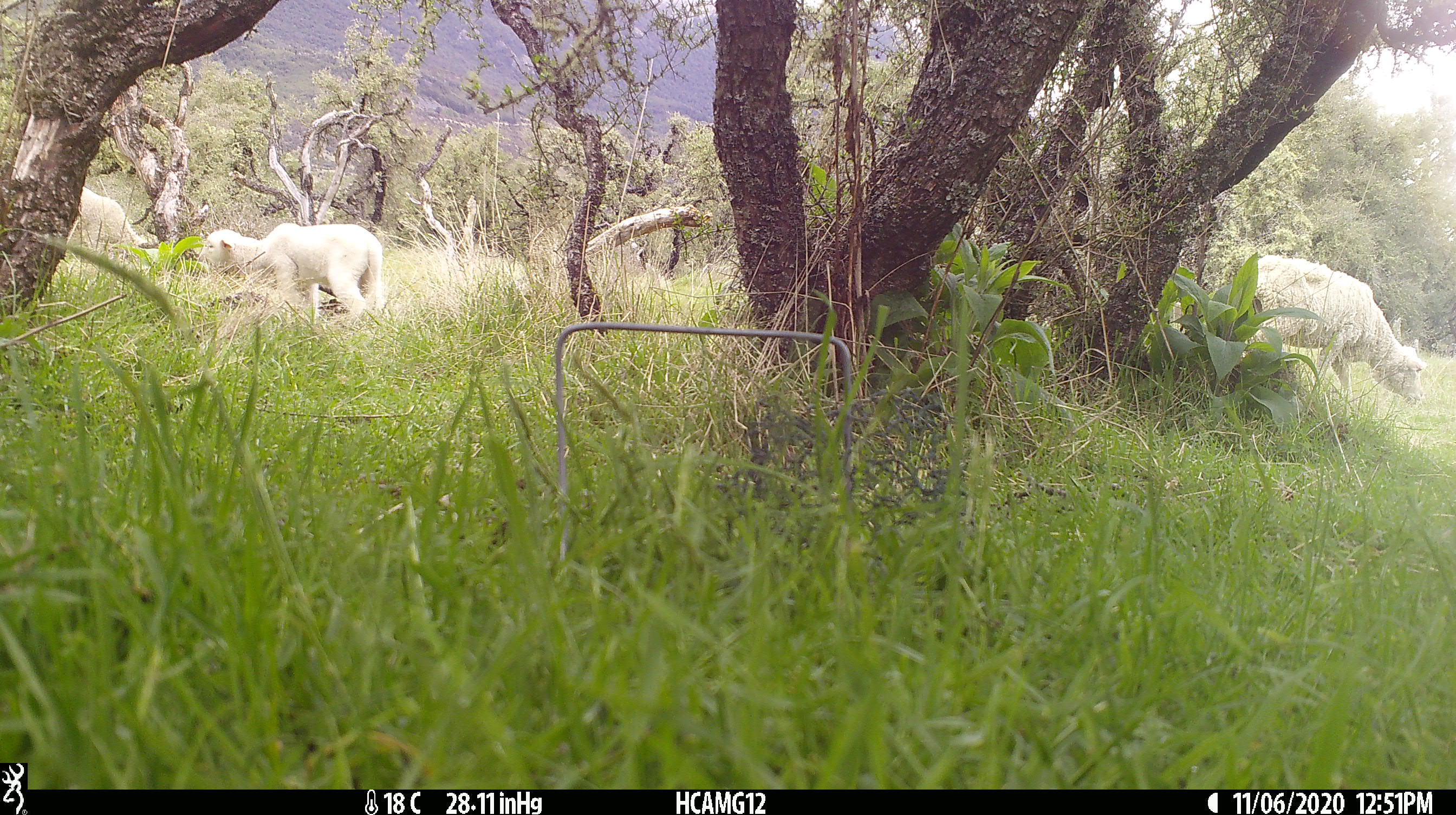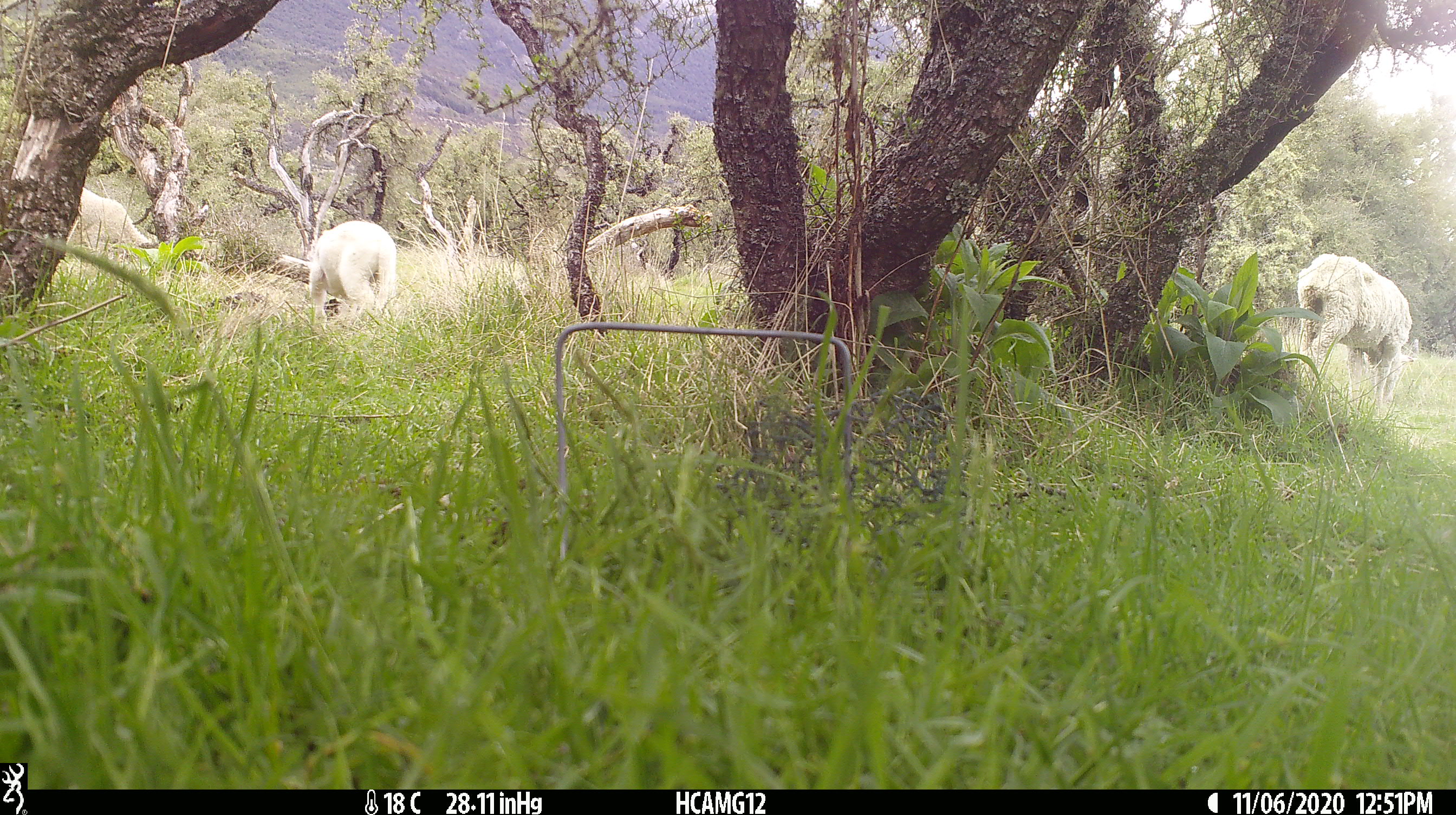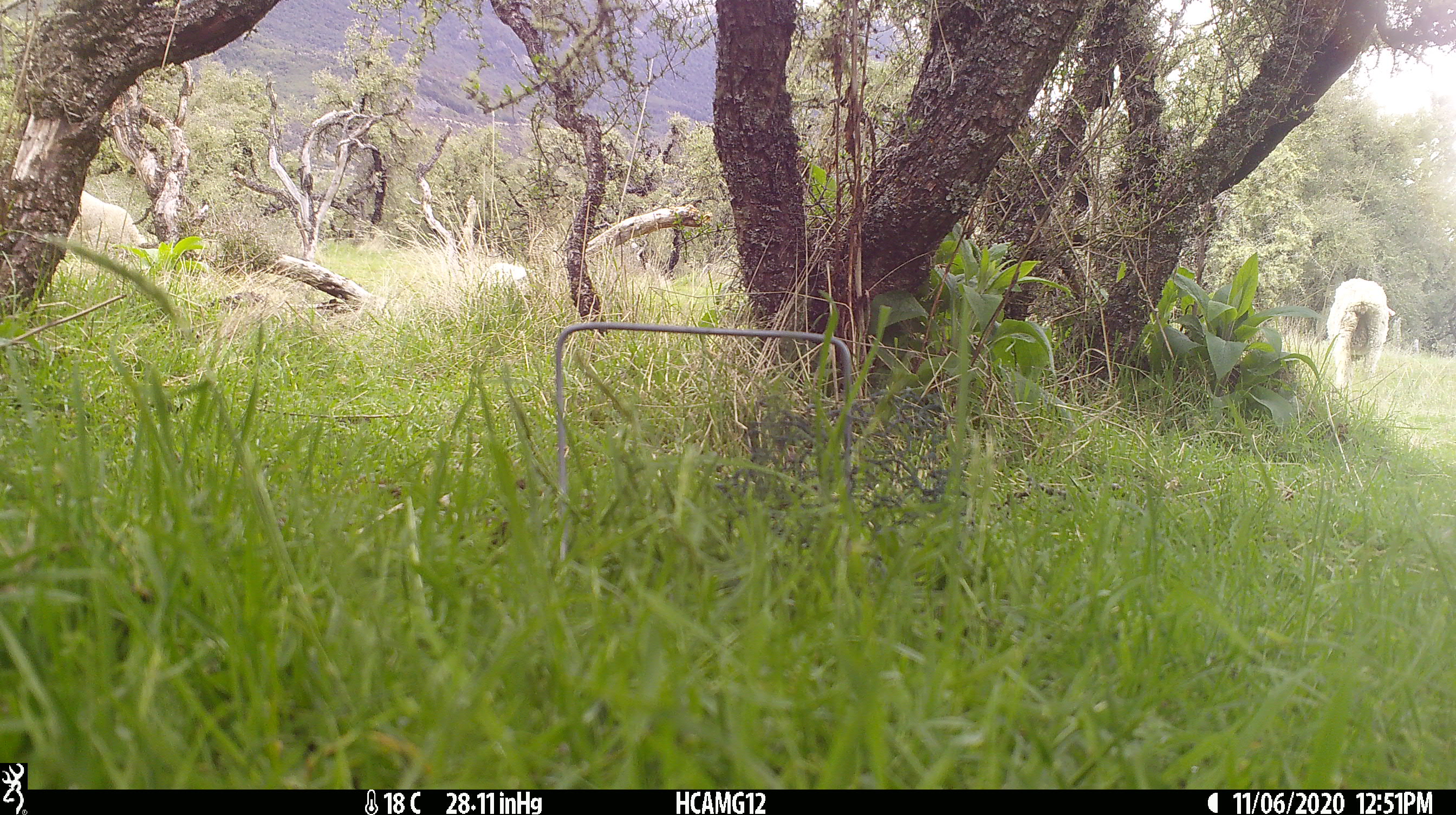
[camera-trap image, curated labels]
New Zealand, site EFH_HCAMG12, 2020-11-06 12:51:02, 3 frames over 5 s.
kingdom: Animalia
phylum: Chordata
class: Mammalia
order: Artiodactyla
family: Bovidae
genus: Ovis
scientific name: Ovis aries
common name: domestic sheep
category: sheep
Sheep (domestic sheep) (Ovis aries).